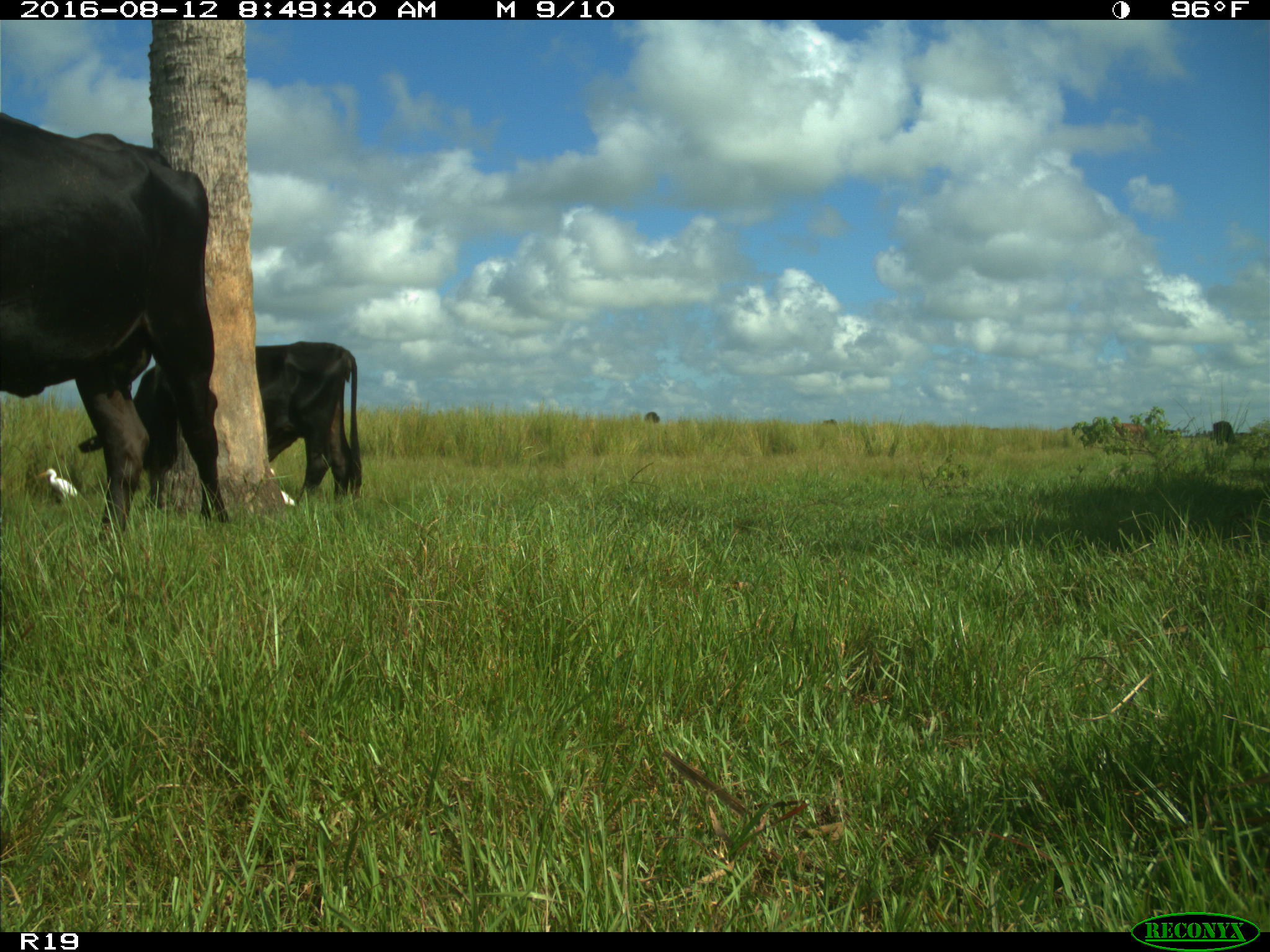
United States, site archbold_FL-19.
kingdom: Animalia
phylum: Chordata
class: Mammalia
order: Artiodactyla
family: Bovidae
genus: Bos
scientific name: Bos taurus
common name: domestic cow